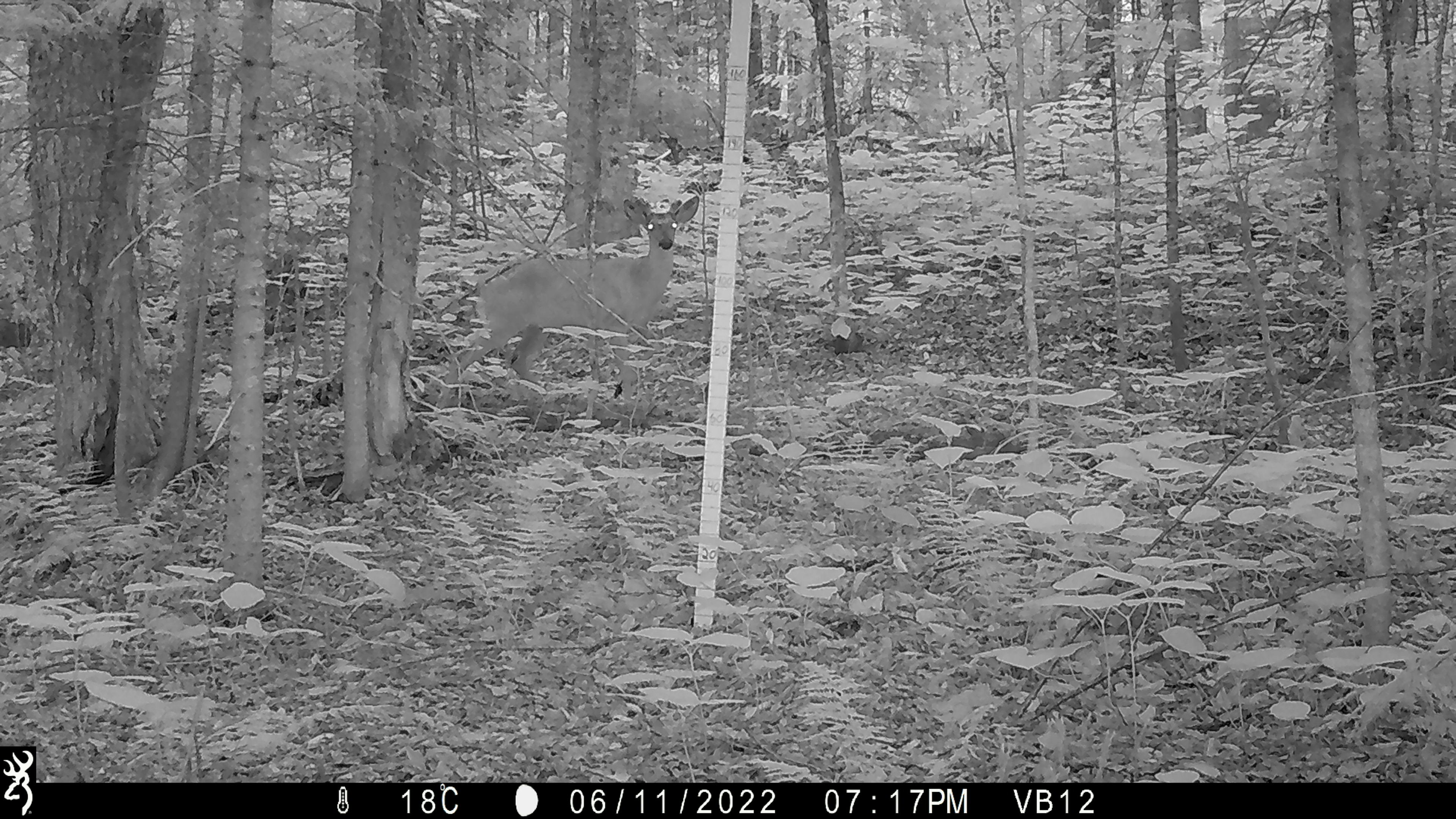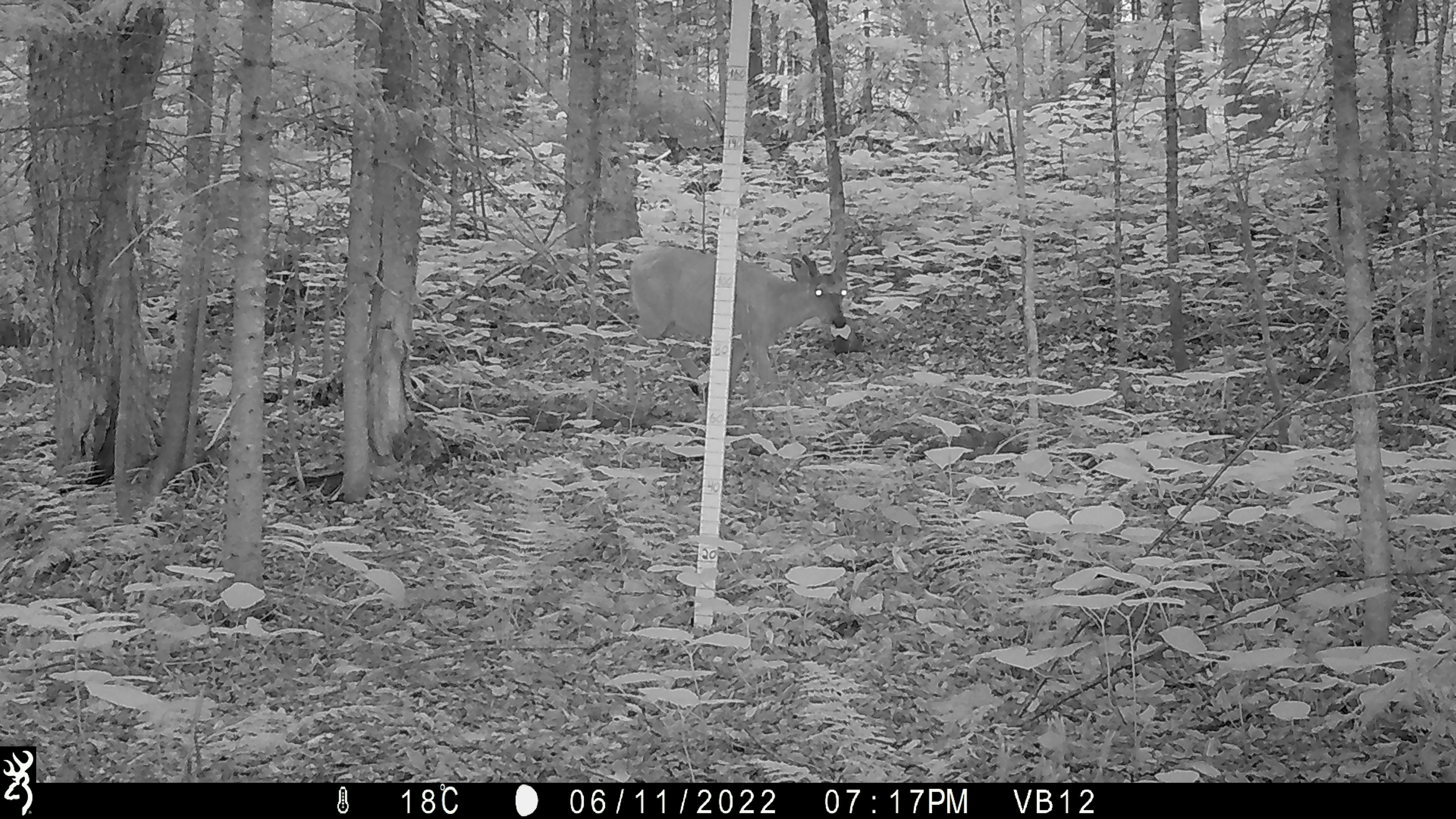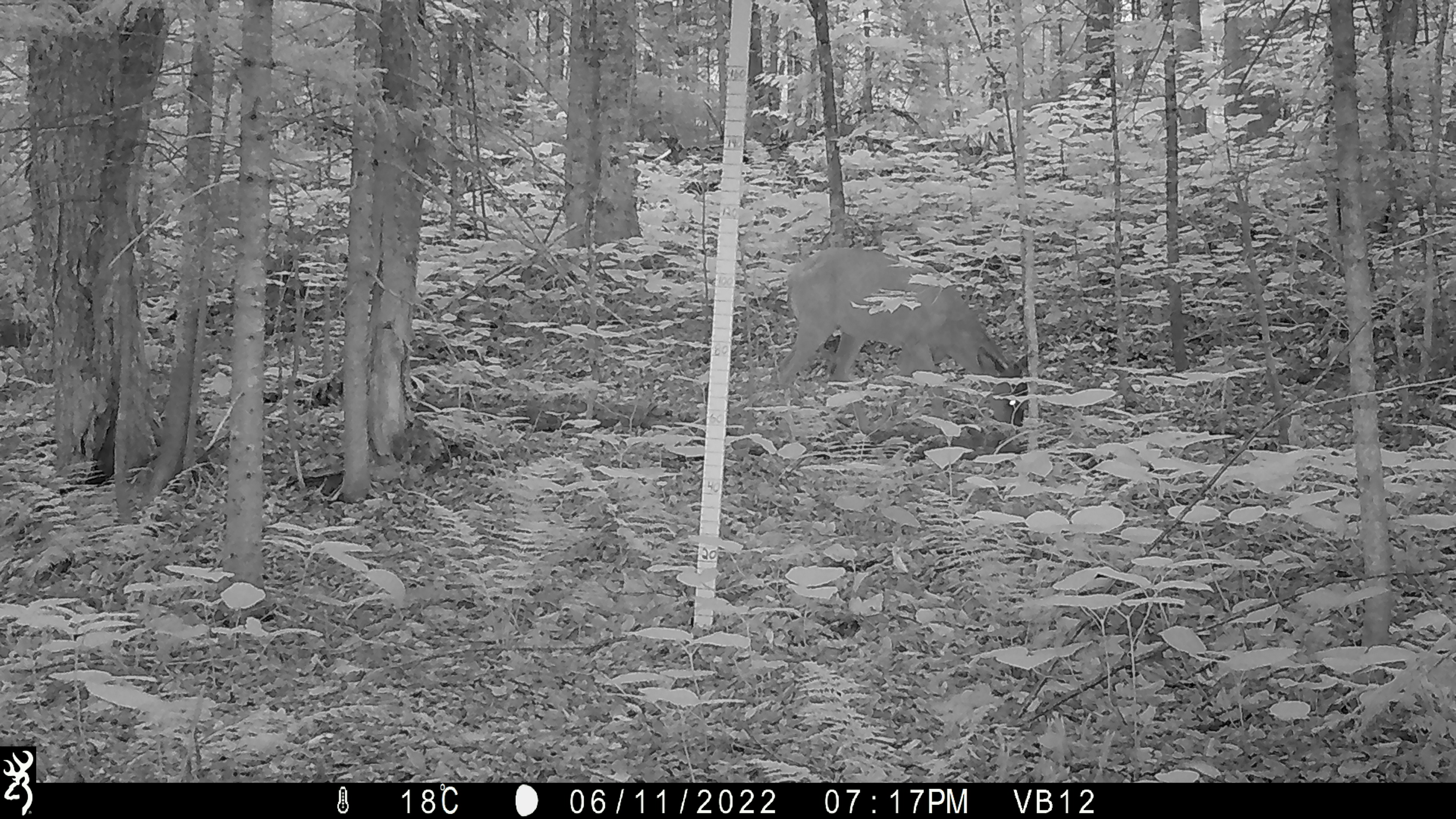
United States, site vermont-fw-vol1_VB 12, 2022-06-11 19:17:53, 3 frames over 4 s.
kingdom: Animalia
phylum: Chordata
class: Mammalia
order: Artiodactyla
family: Cervidae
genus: Odocoileus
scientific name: Odocoileus virginianus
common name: white-tailed deer